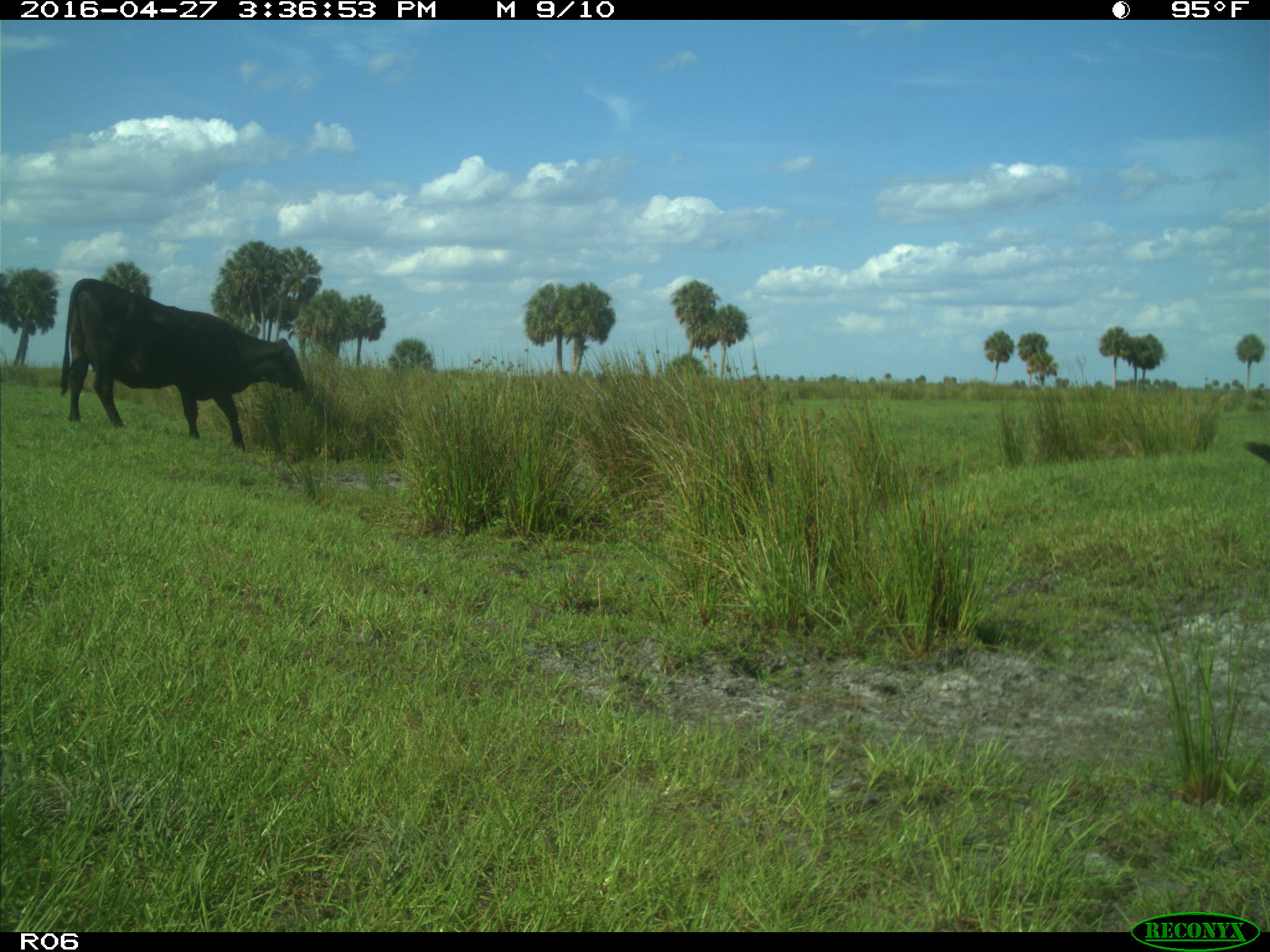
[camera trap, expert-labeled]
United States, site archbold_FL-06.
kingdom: Animalia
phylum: Chordata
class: Mammalia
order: Artiodactyla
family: Bovidae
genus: Bos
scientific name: Bos taurus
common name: domestic cow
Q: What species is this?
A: Bos taurus (domestic cow).